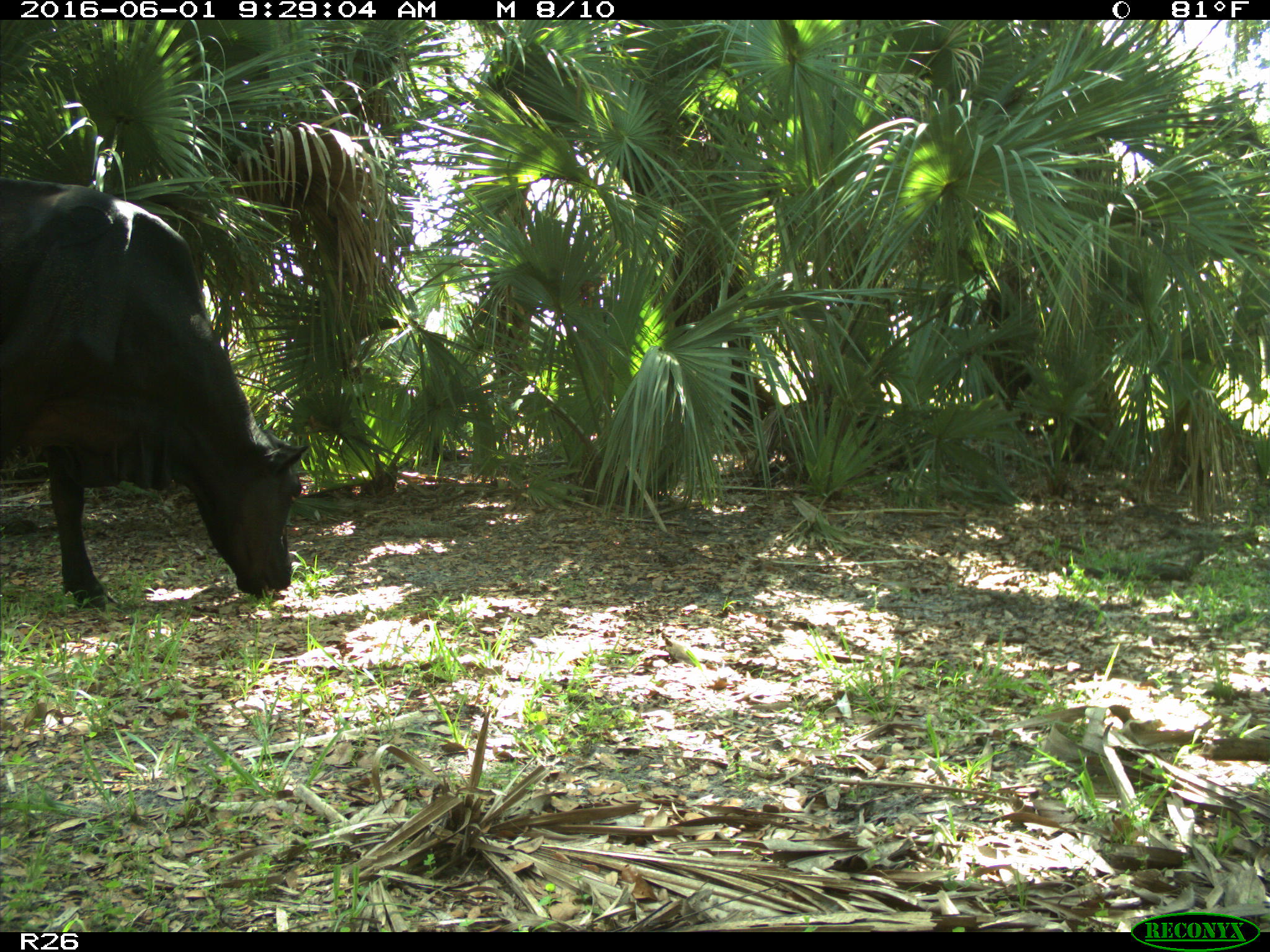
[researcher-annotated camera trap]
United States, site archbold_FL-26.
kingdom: Animalia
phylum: Chordata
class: Mammalia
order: Artiodactyla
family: Bovidae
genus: Bos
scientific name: Bos taurus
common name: domestic cow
Bos taurus (domestic cow).